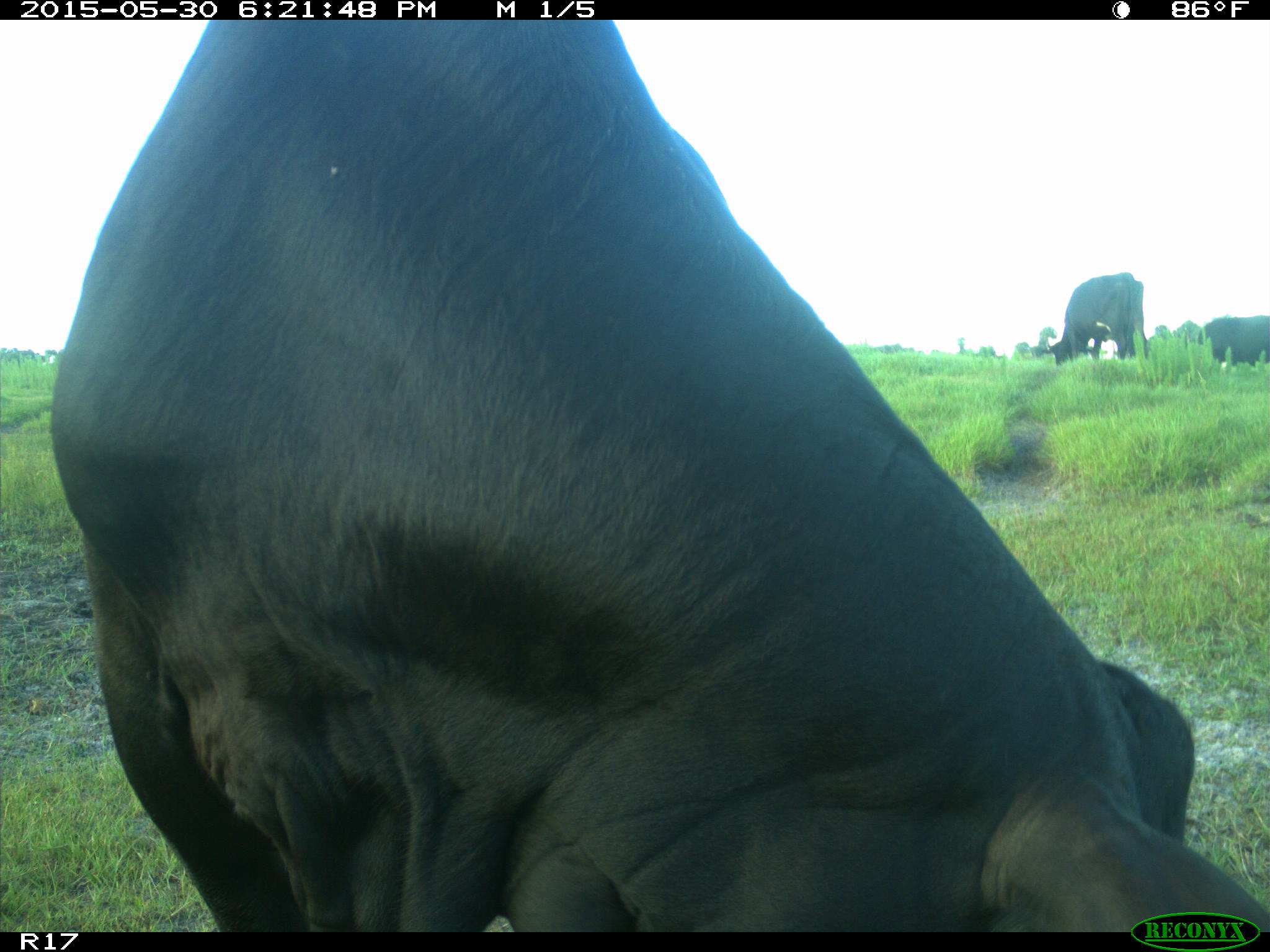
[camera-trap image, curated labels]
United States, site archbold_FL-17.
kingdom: Animalia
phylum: Chordata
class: Mammalia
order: Artiodactyla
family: Bovidae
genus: Bos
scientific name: Bos taurus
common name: domestic cow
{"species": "Bos taurus (domestic cow)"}